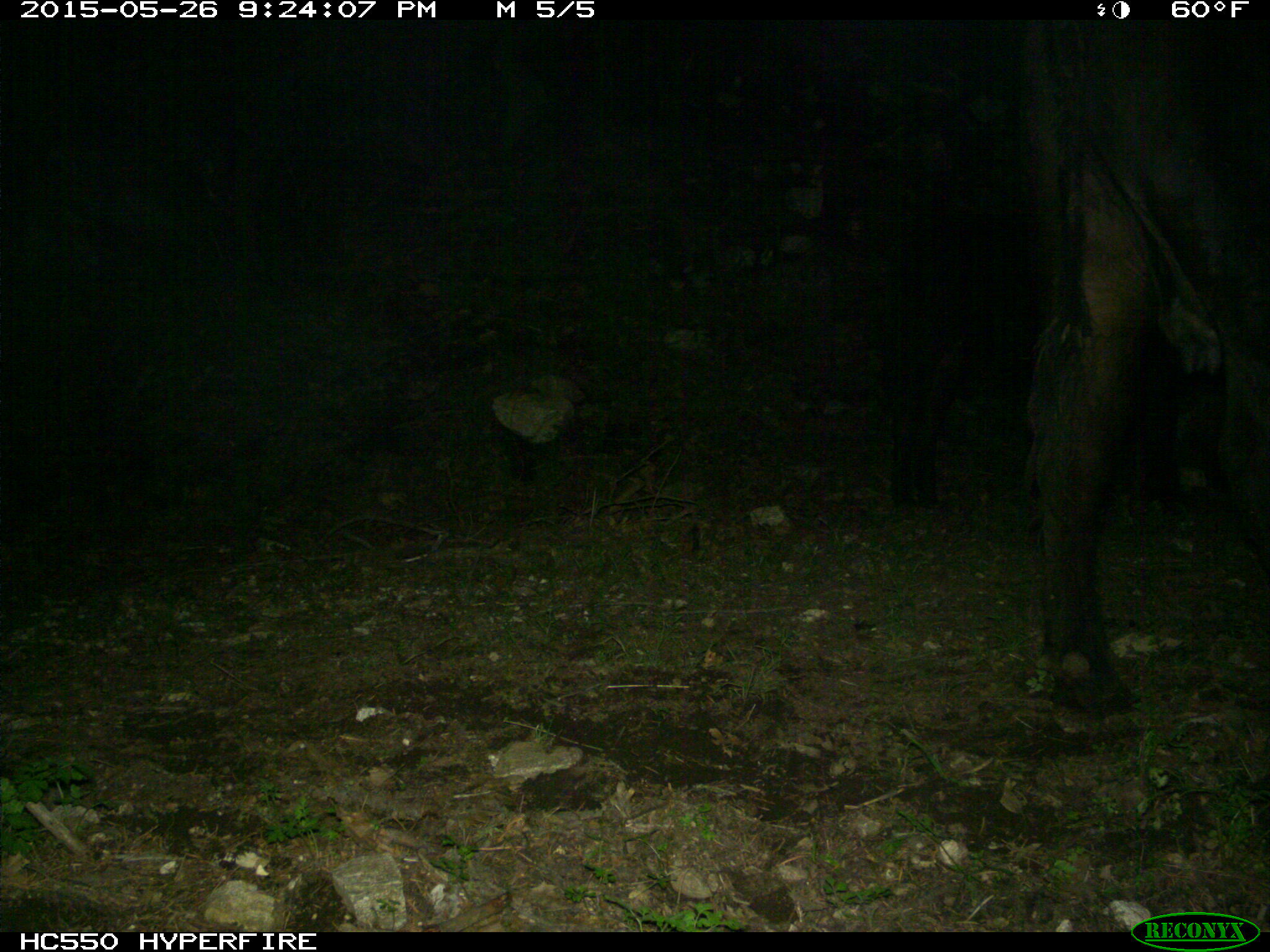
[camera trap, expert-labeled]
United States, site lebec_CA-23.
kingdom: Animalia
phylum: Chordata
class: Mammalia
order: Artiodactyla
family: Bovidae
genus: Bos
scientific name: Bos taurus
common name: domestic cow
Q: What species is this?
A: Bos taurus (domestic cow).